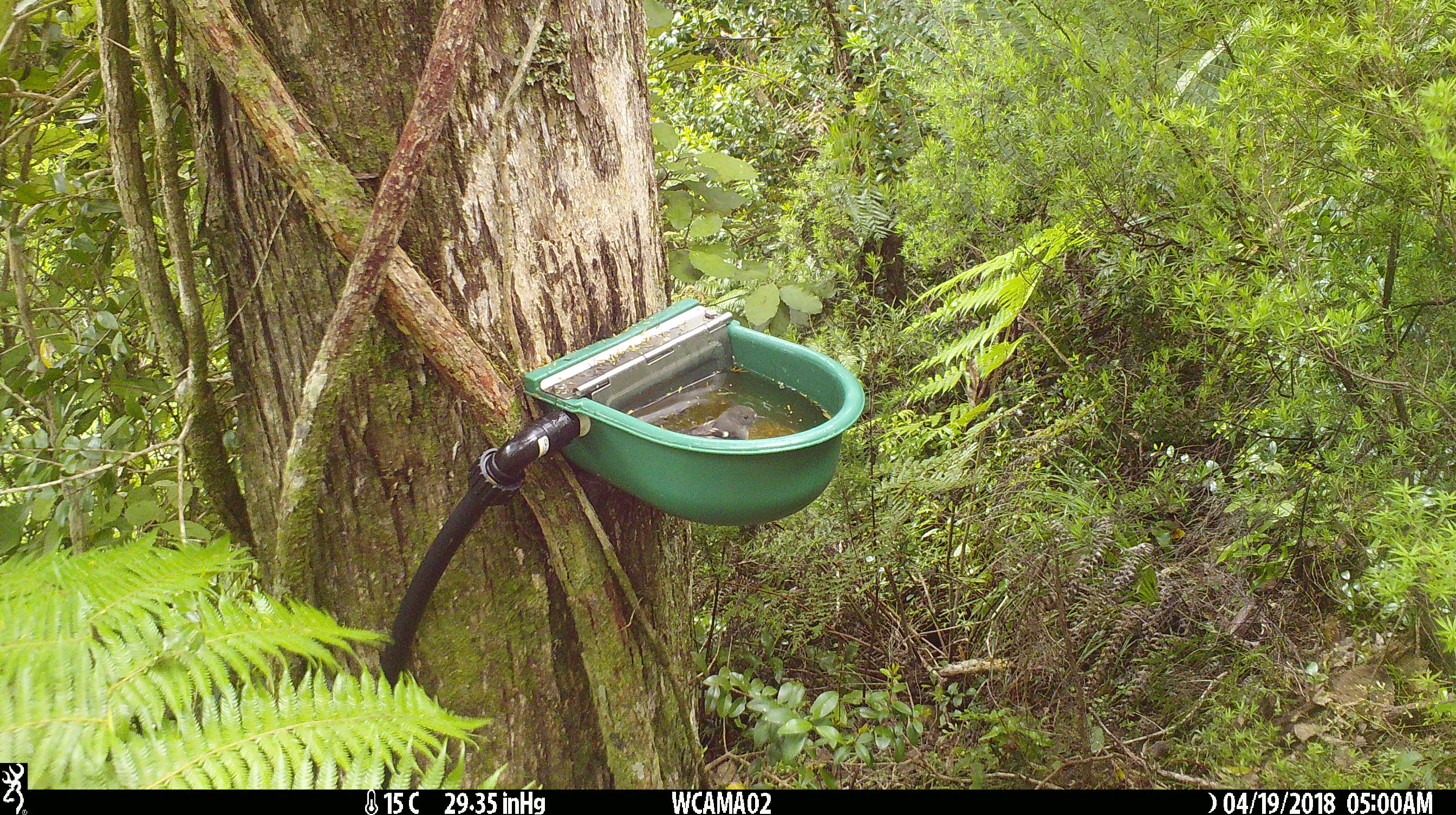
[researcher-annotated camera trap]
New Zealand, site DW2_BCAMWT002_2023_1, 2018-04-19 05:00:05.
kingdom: Animalia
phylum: Chordata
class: Aves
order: Passeriformes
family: Petroicidae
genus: Petroica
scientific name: Petroica macrocephala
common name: tomtit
Tomtit (Petroica macrocephala).